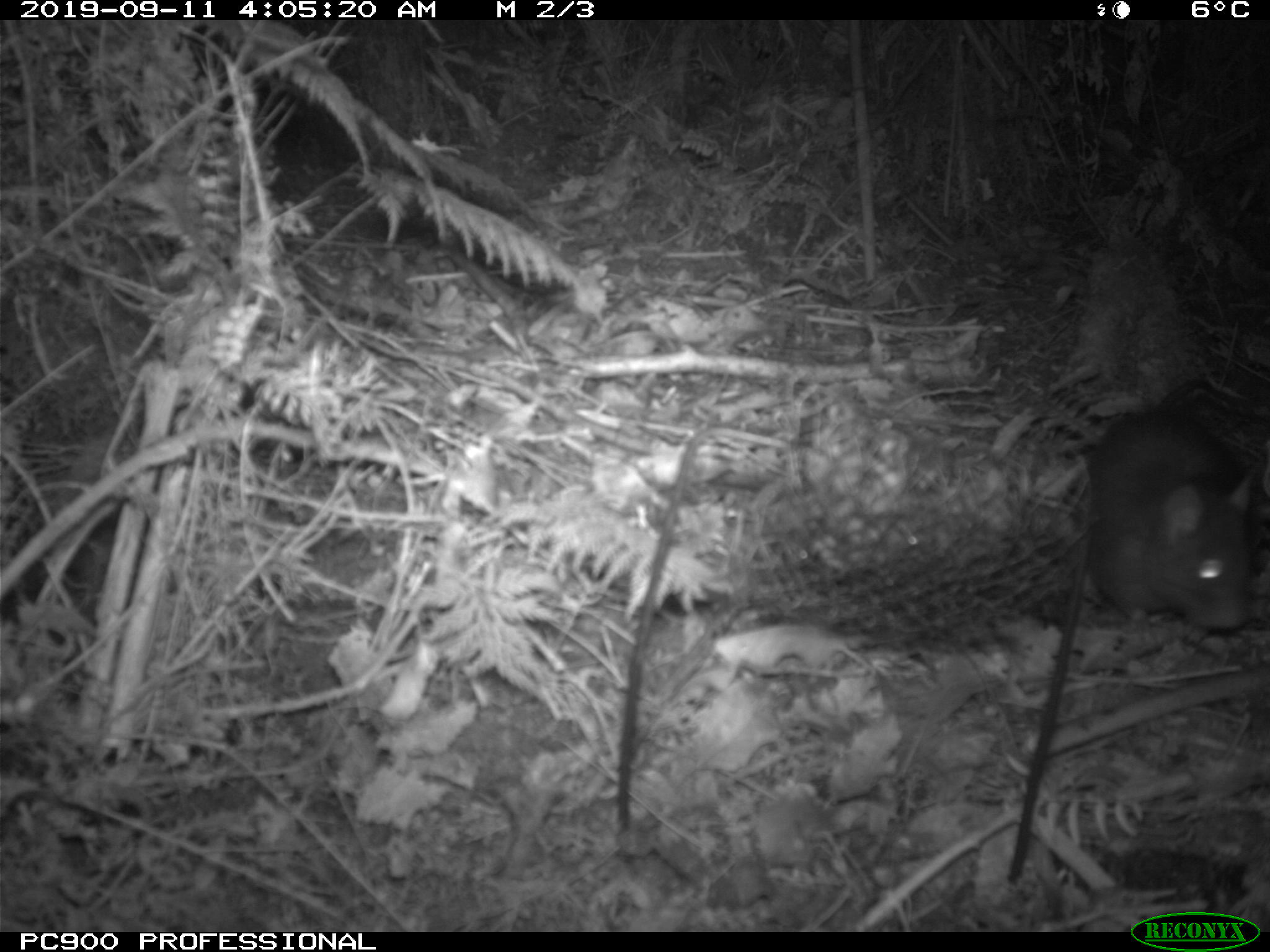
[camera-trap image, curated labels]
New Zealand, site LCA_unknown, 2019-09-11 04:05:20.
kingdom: Animalia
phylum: Chordata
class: Mammalia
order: Rodentia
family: Muridae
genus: Rattus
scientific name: Rattus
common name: rat